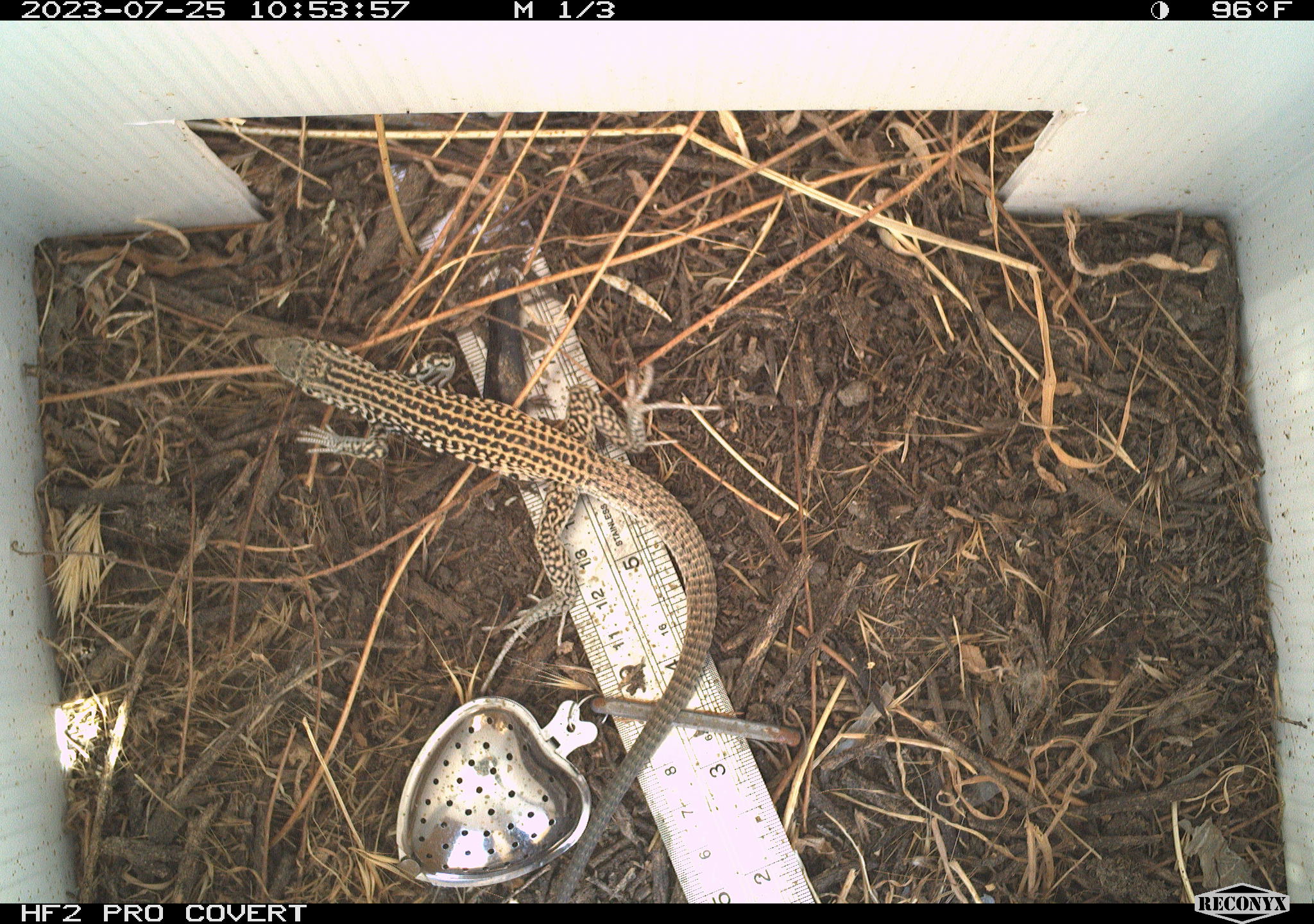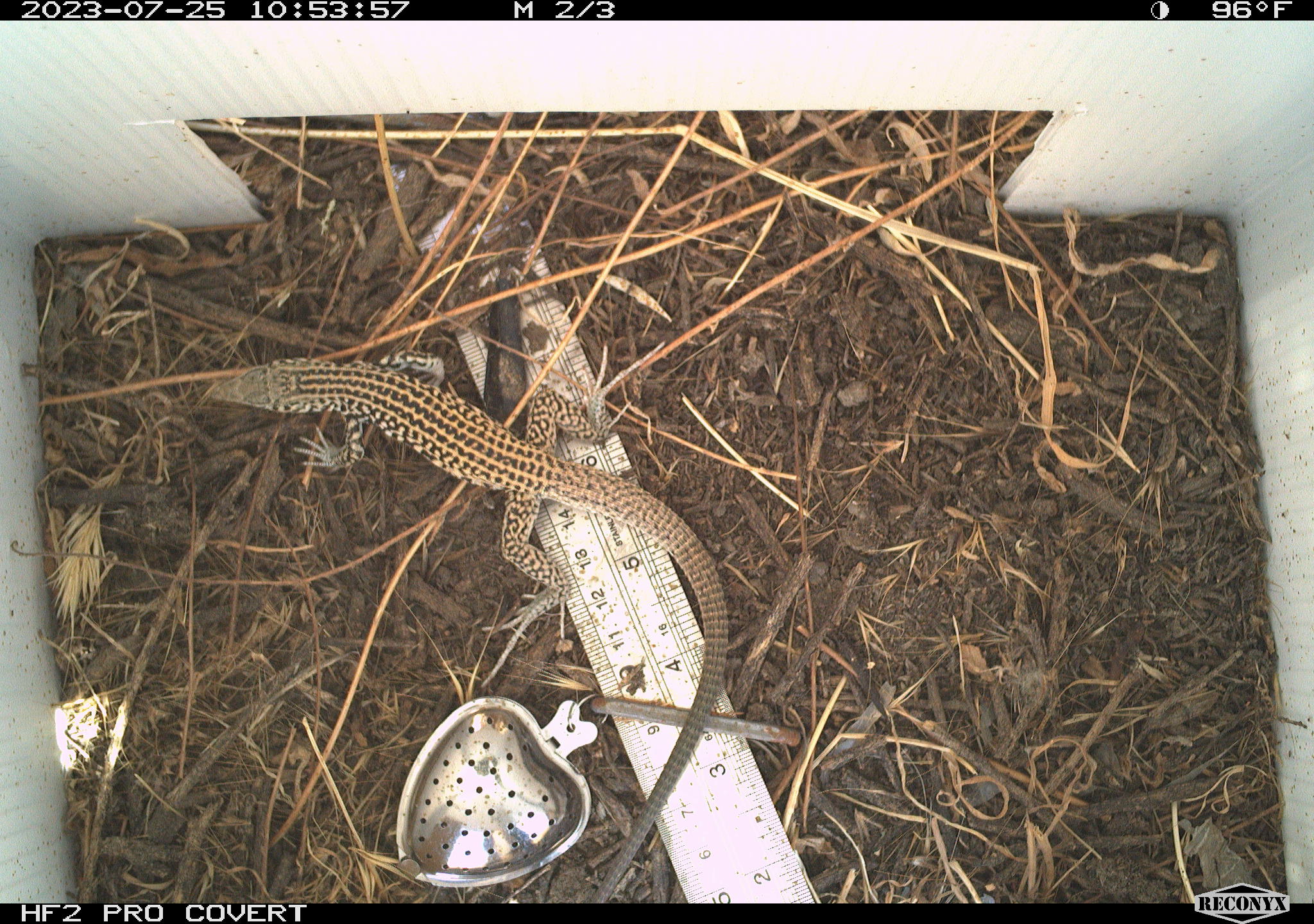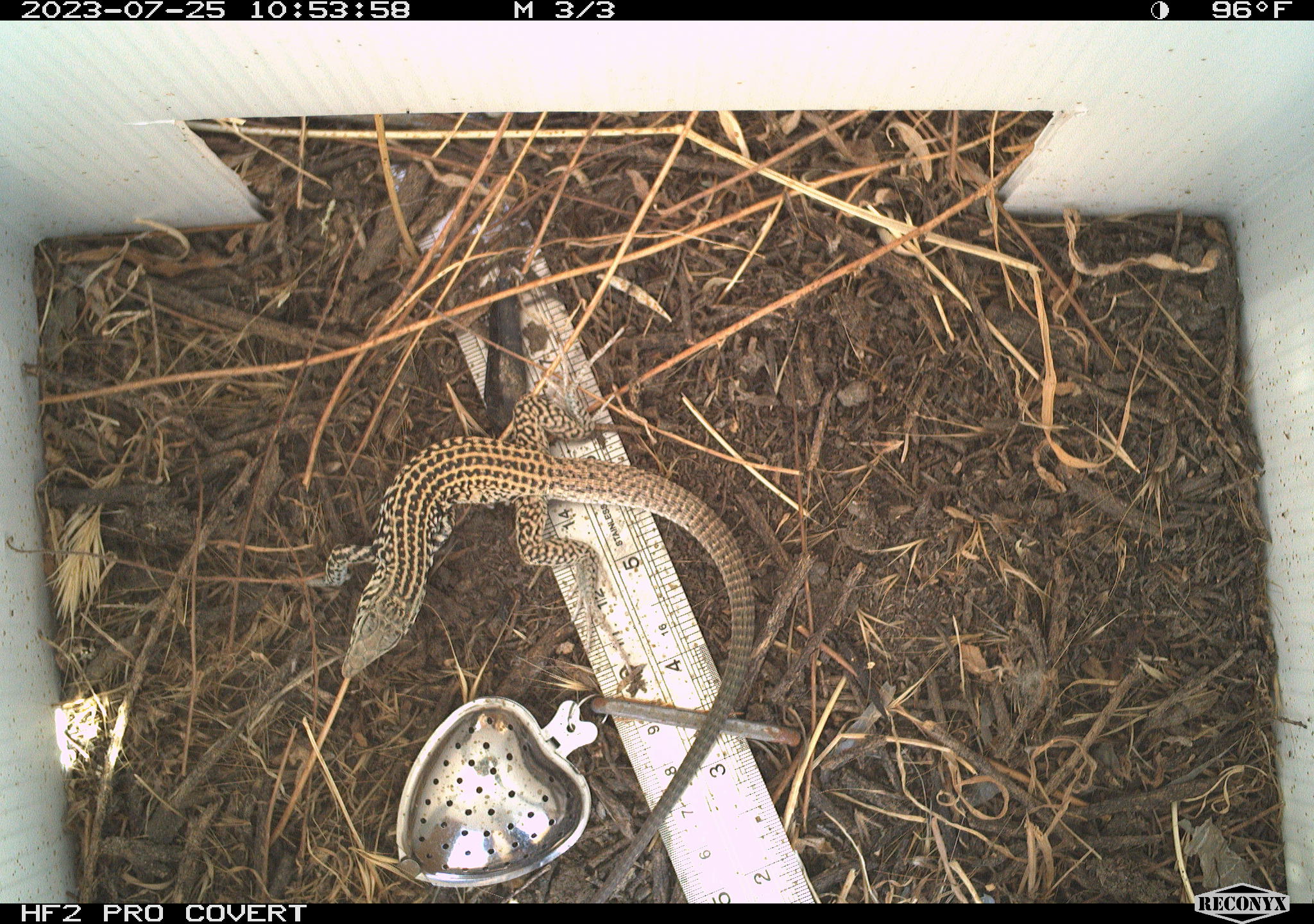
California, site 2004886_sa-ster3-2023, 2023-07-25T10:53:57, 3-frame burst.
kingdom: Animalia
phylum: Chordata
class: Reptilia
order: Squamata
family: Teiidae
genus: Aspidoscelis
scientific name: Aspidoscelis tigris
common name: western whiptail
Western whiptail (Aspidoscelis tigris).